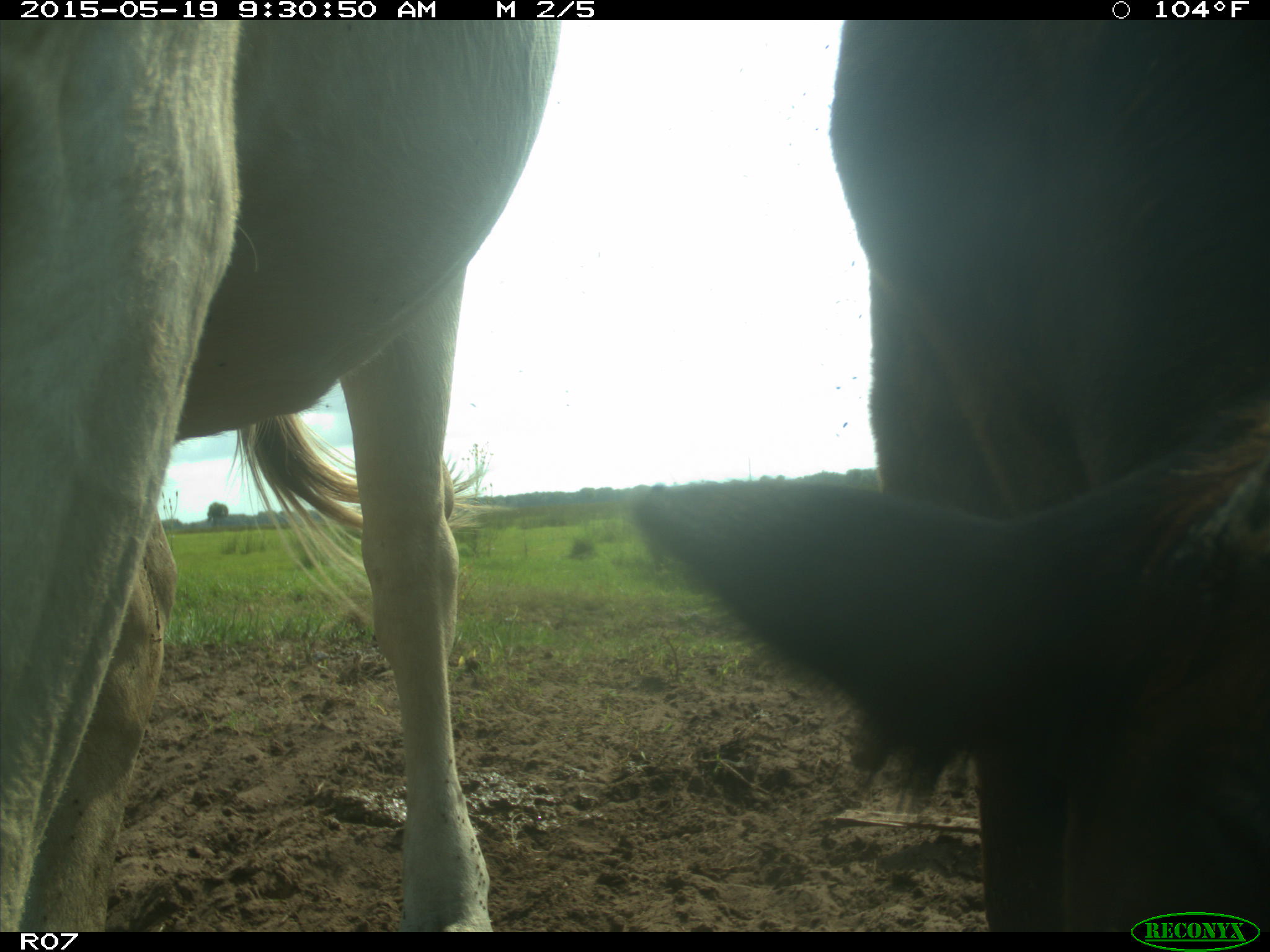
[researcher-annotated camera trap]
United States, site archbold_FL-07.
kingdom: Animalia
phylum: Chordata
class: Mammalia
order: Artiodactyla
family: Bovidae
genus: Bos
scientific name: Bos taurus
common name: domestic cow